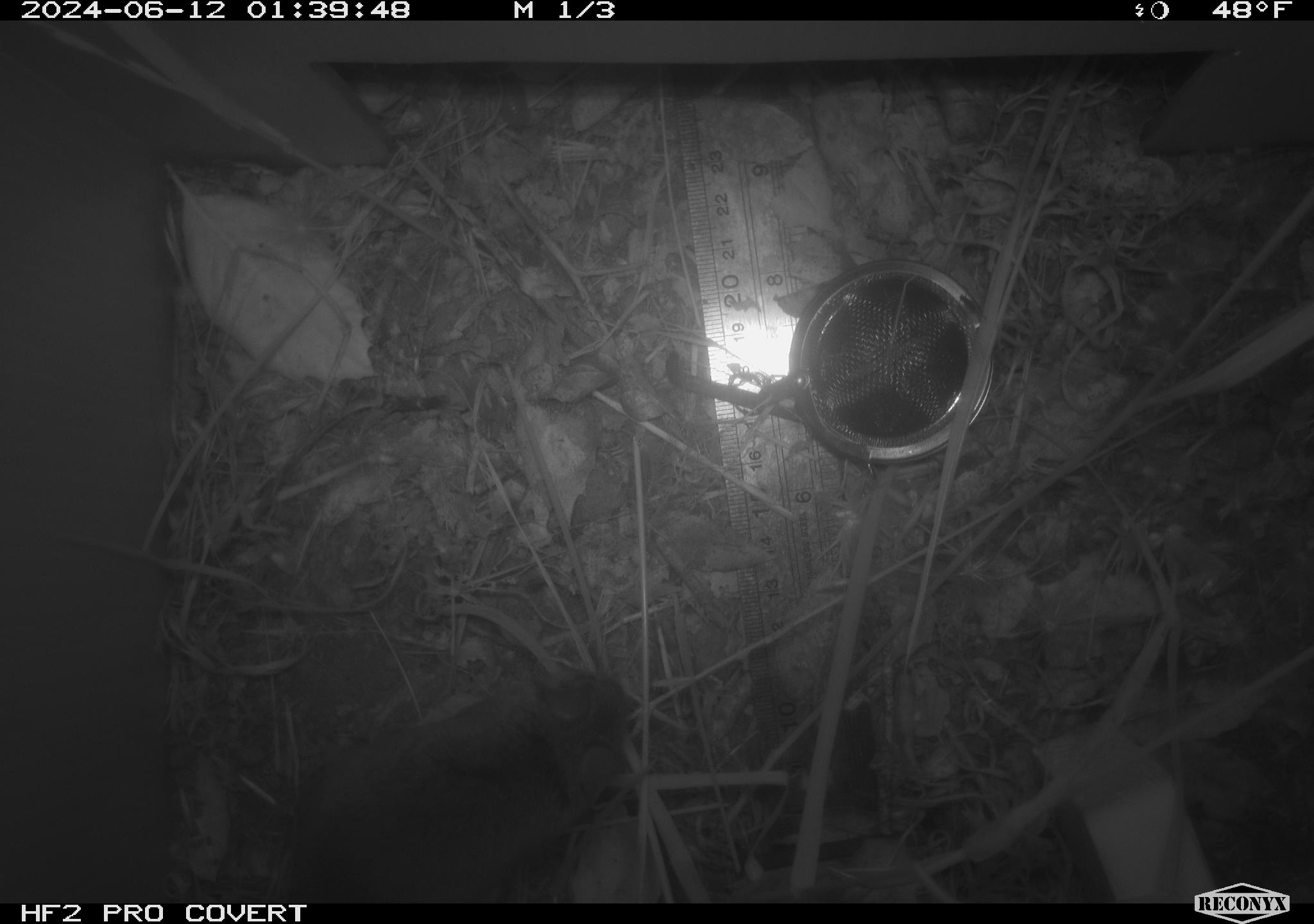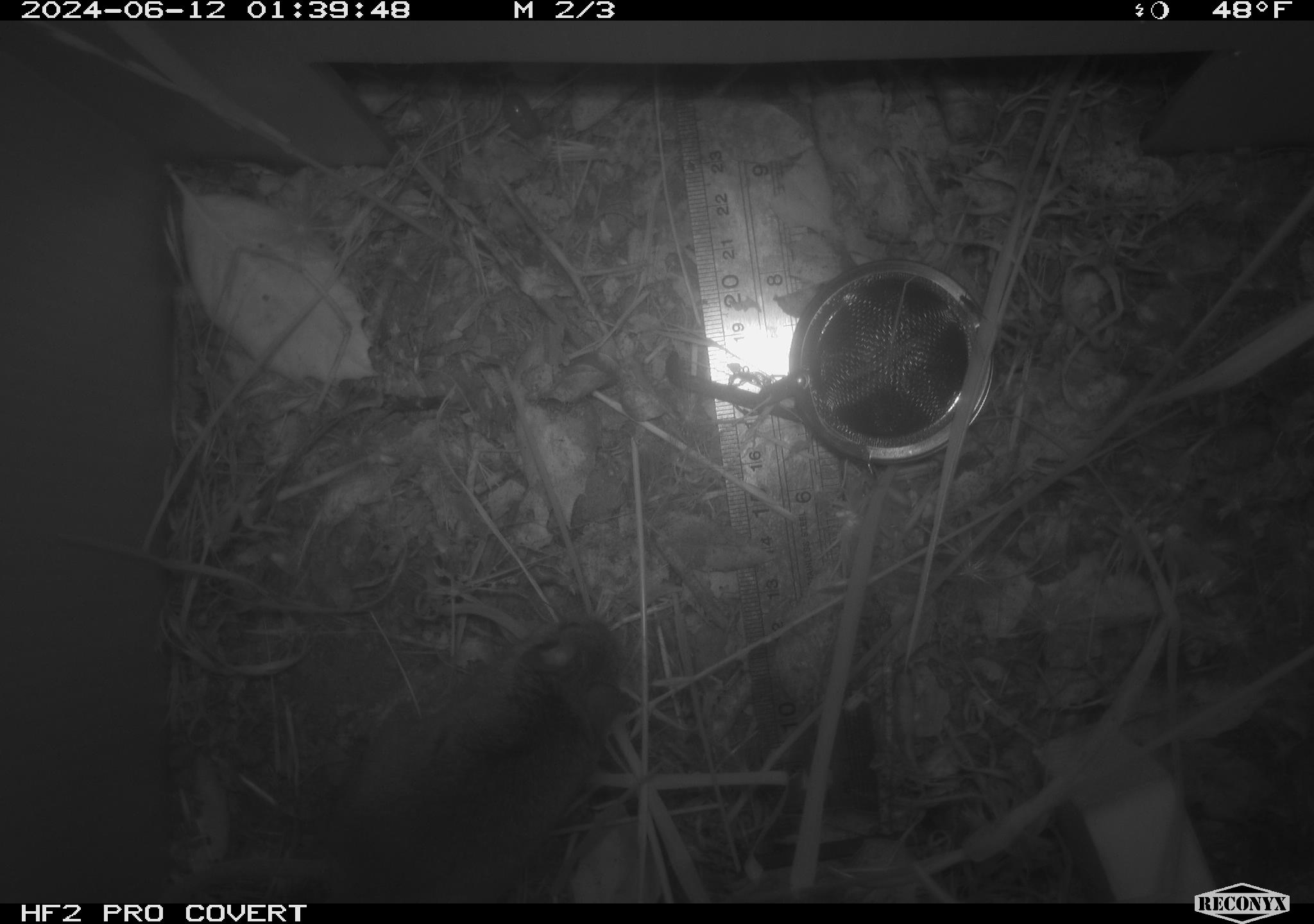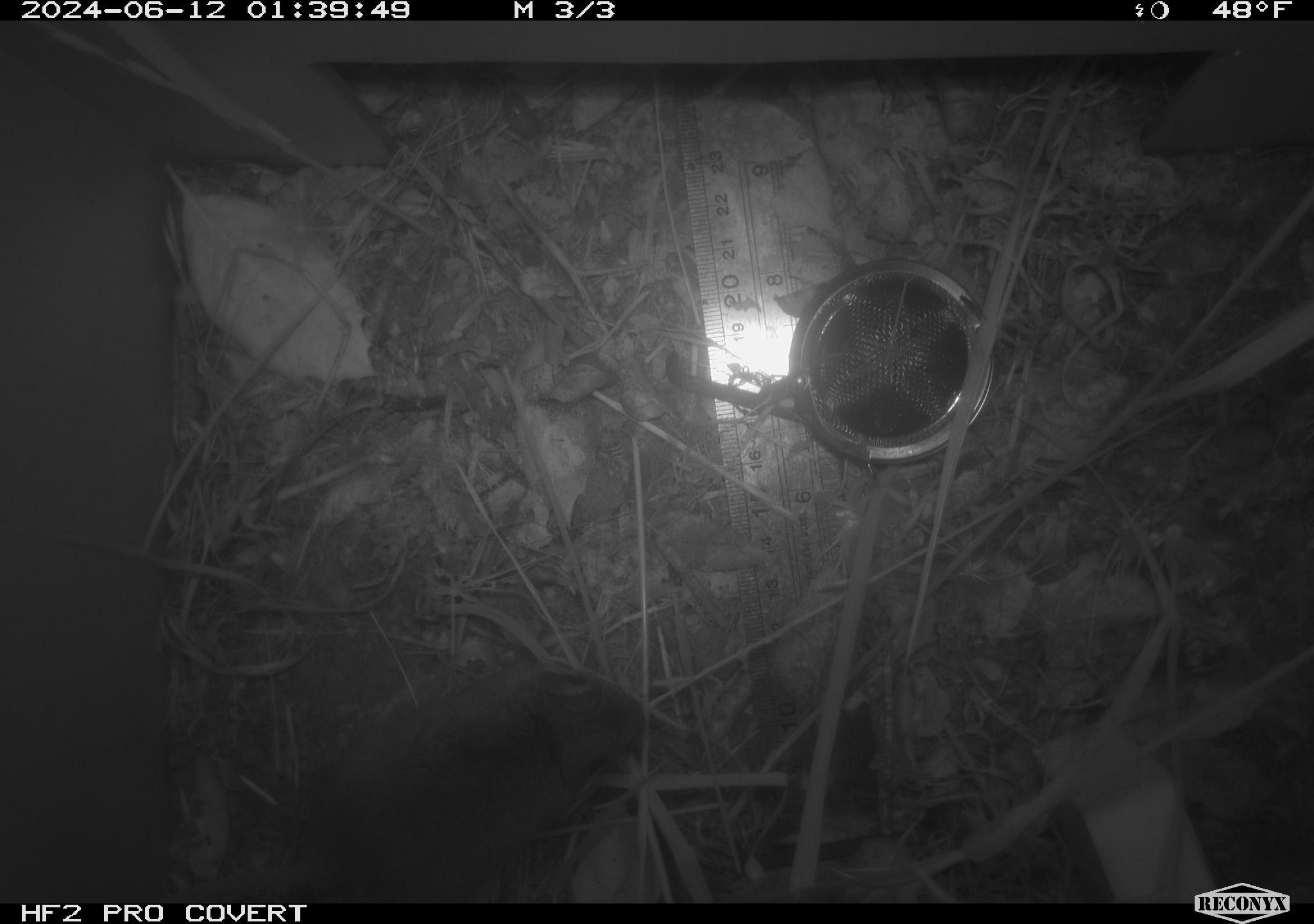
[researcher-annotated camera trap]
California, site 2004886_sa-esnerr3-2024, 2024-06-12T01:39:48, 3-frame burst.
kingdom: Animalia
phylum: Chordata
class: Mammalia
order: Rodentia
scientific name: Rodentia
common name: rodent